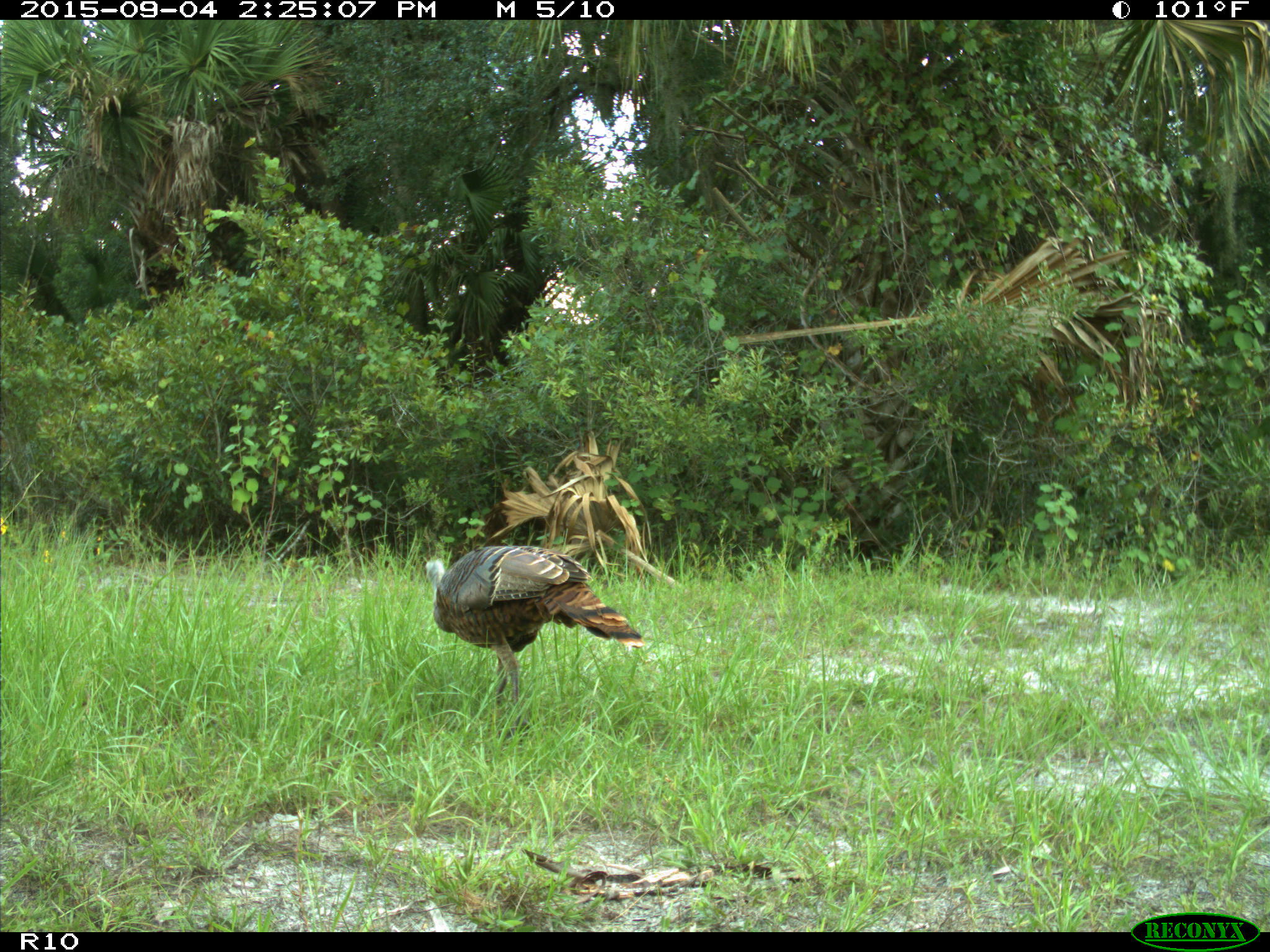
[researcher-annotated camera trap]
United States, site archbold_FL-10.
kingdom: Animalia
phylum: Chordata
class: Aves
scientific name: Aves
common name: birds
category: unidentified bird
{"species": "unidentified bird (birds) (Aves)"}